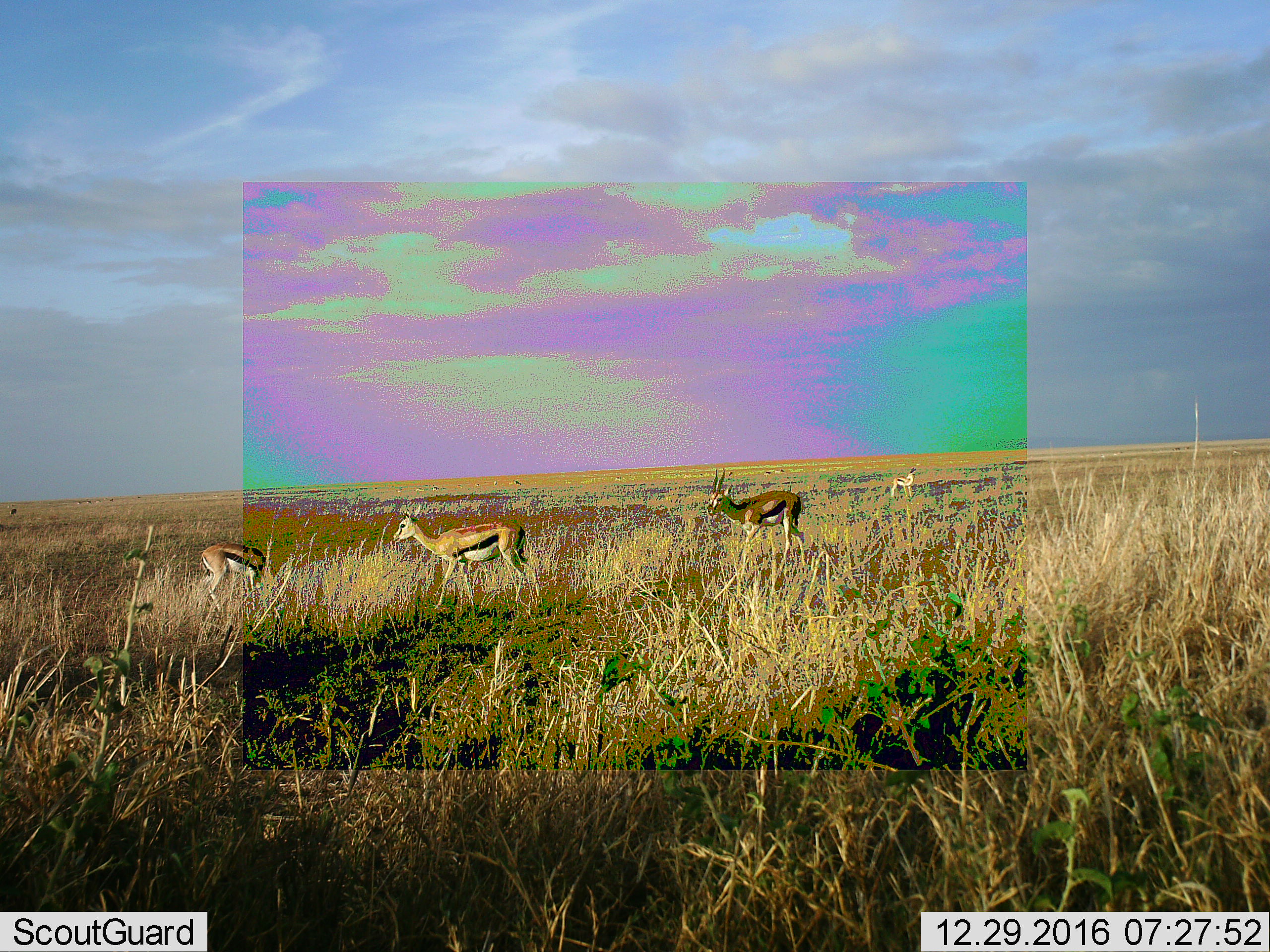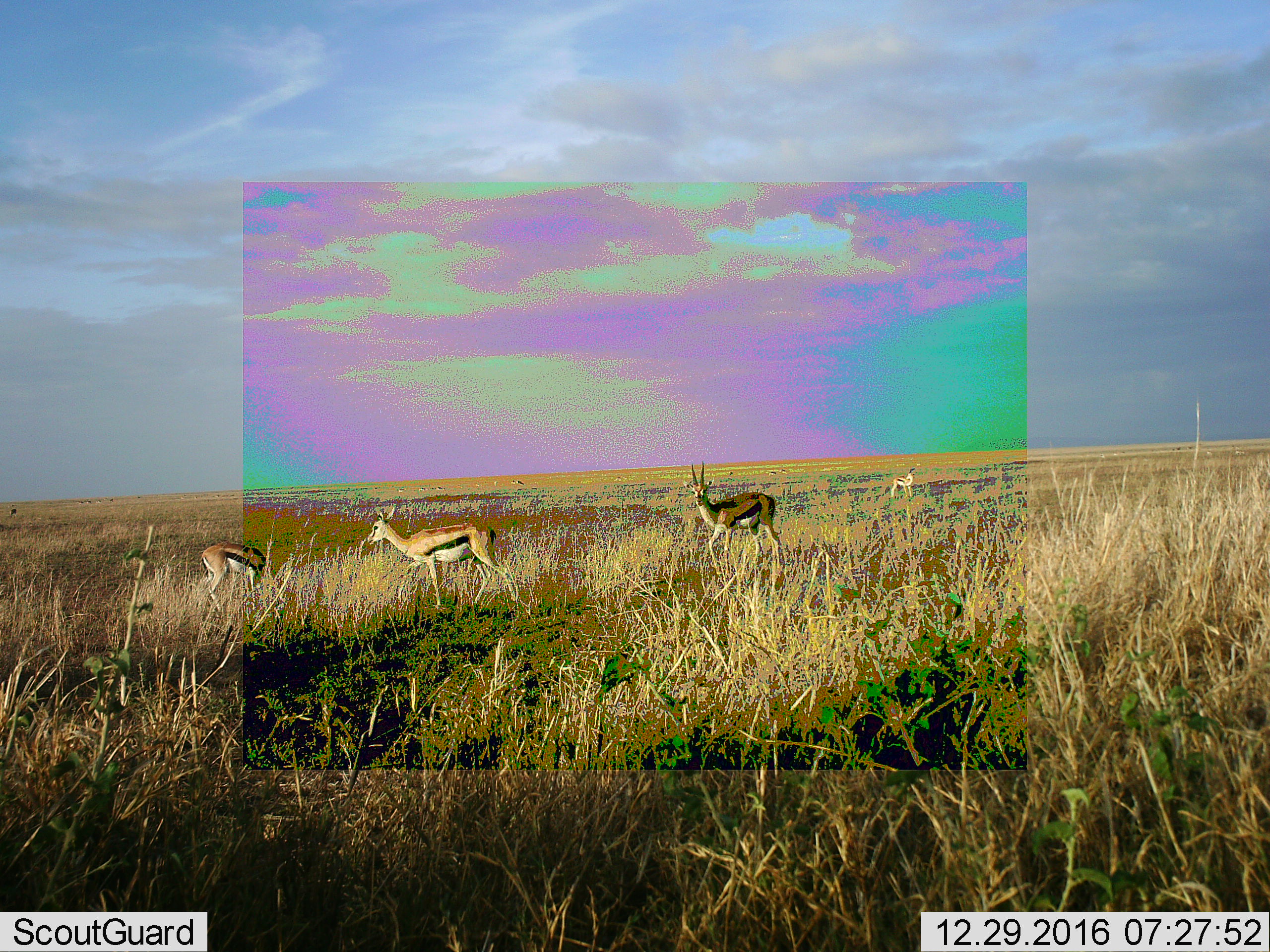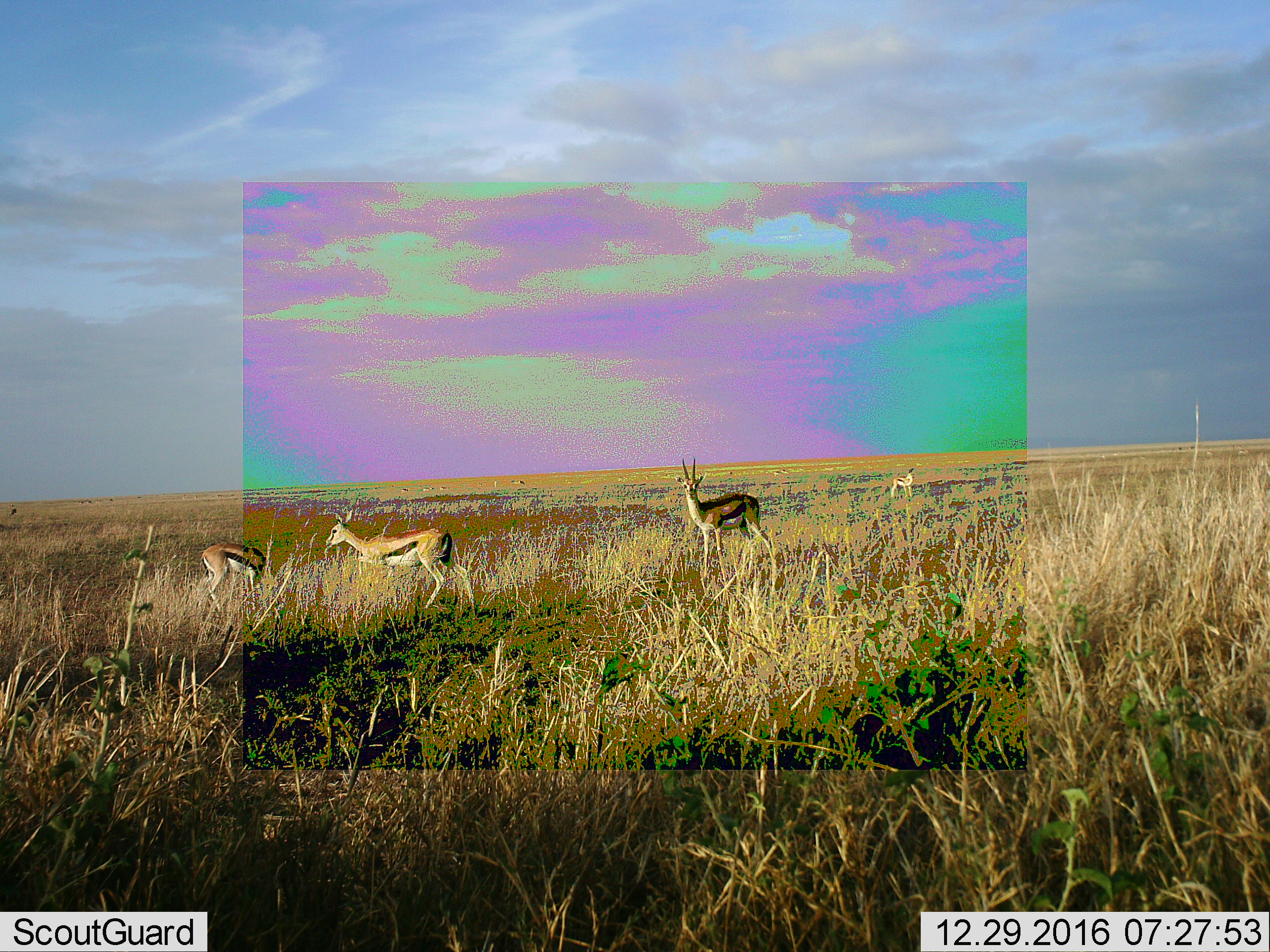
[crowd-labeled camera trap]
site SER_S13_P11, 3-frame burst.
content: unidentified animal